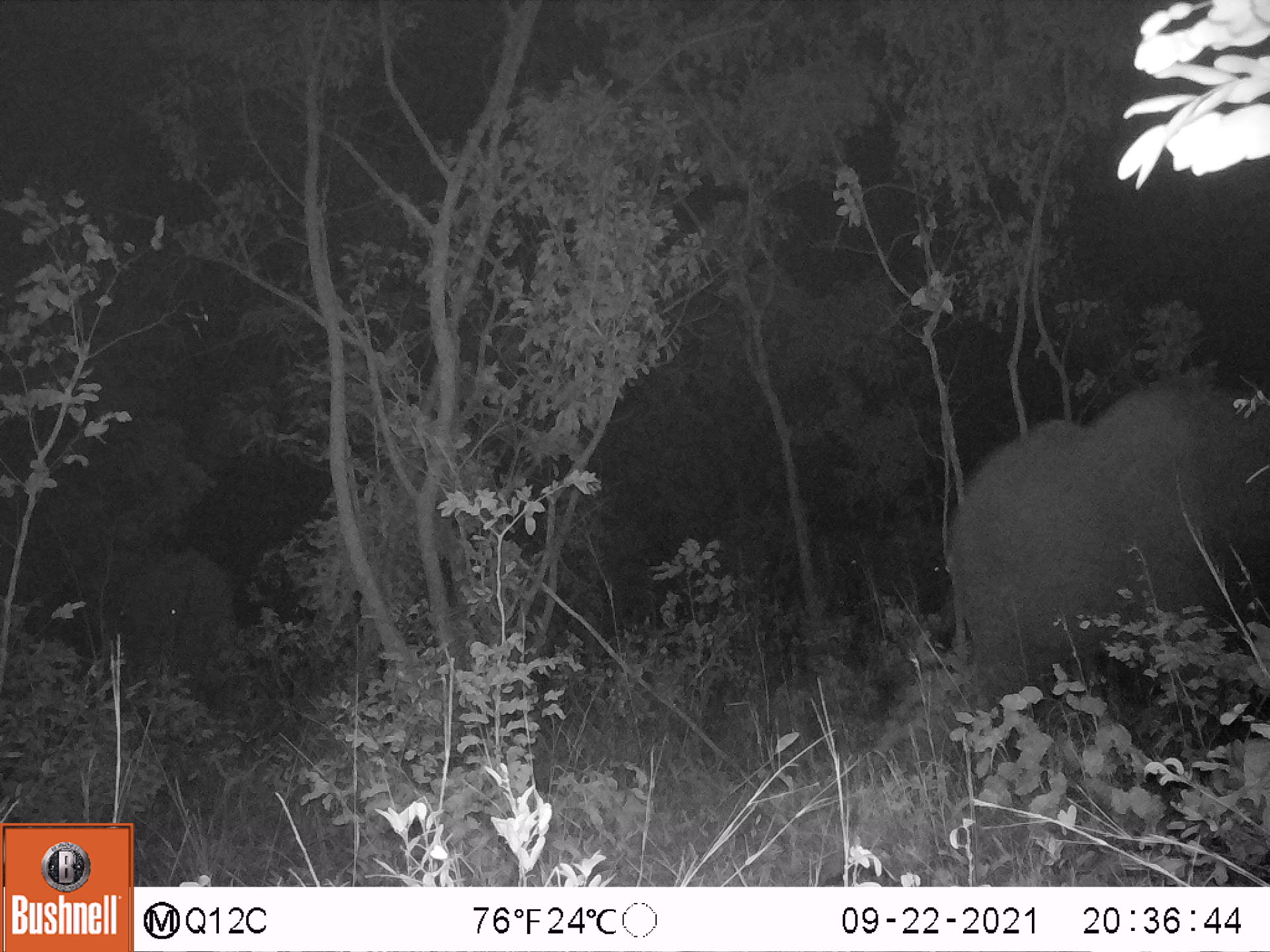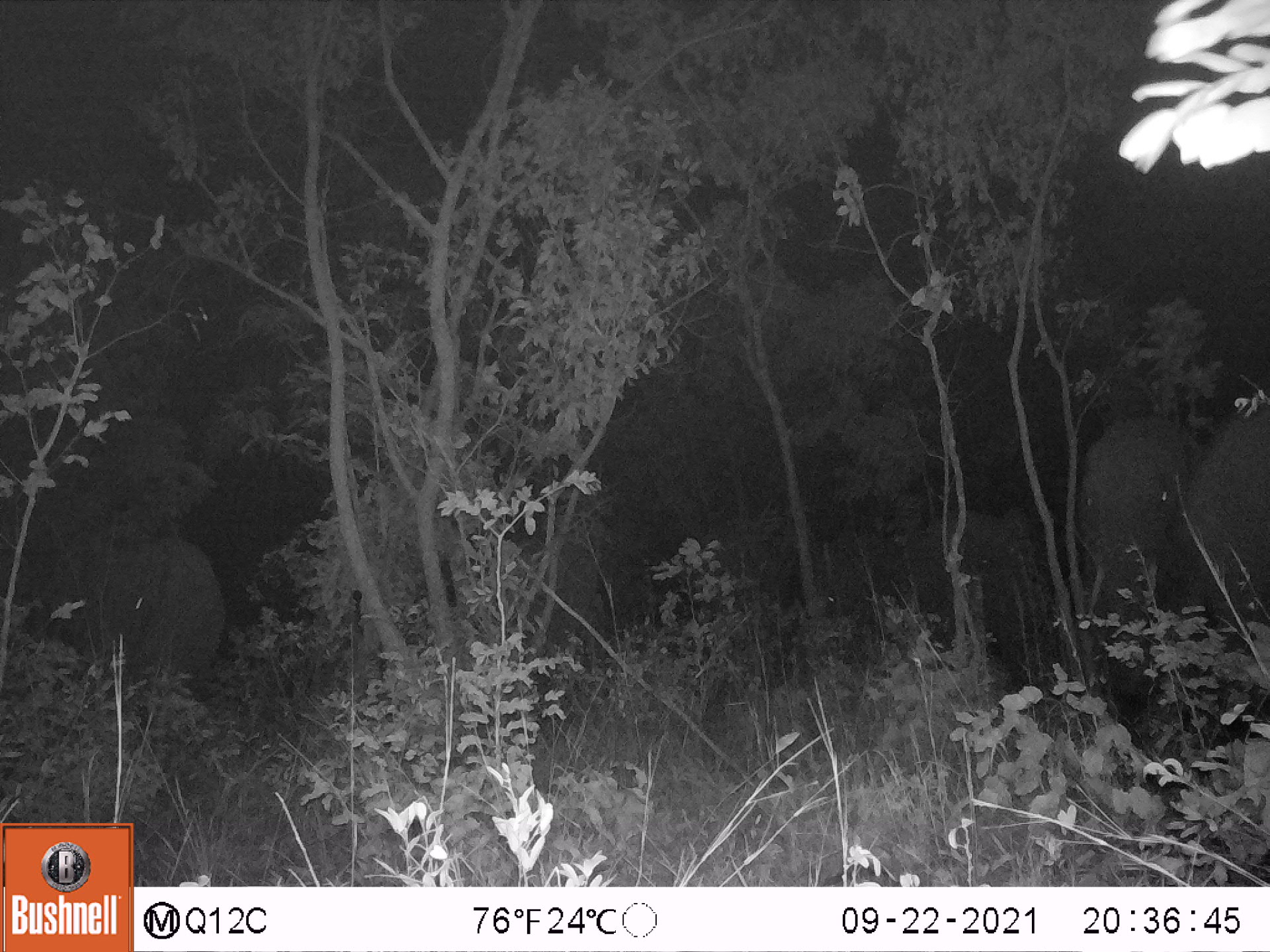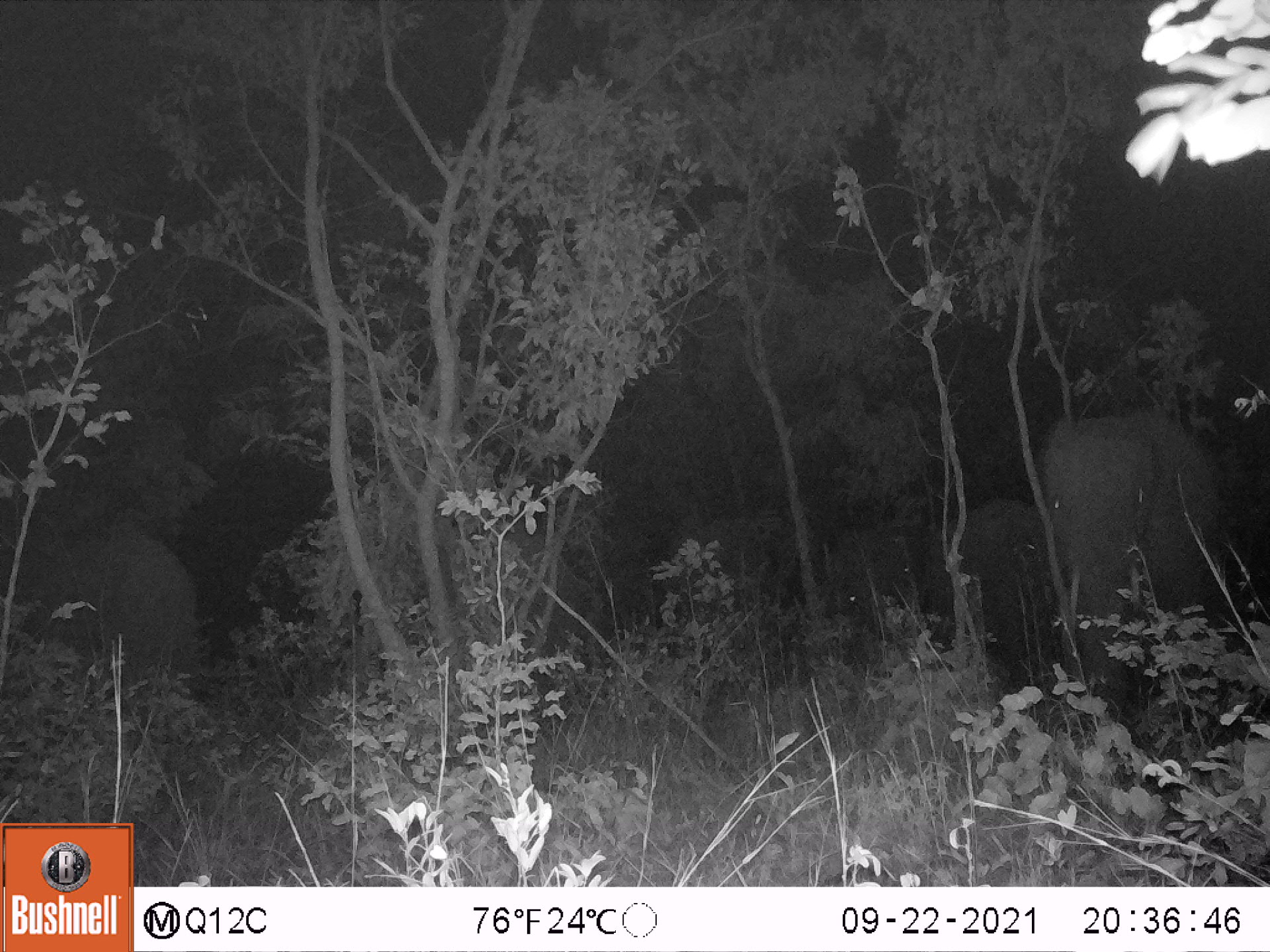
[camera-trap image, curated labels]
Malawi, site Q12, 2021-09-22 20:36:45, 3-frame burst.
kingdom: Animalia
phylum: Chordata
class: Mammalia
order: Proboscidea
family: Elephantidae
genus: Loxodonta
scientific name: Loxodonta africana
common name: african savanna elephant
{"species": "african savanna elephant (Loxodonta africana)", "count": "2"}